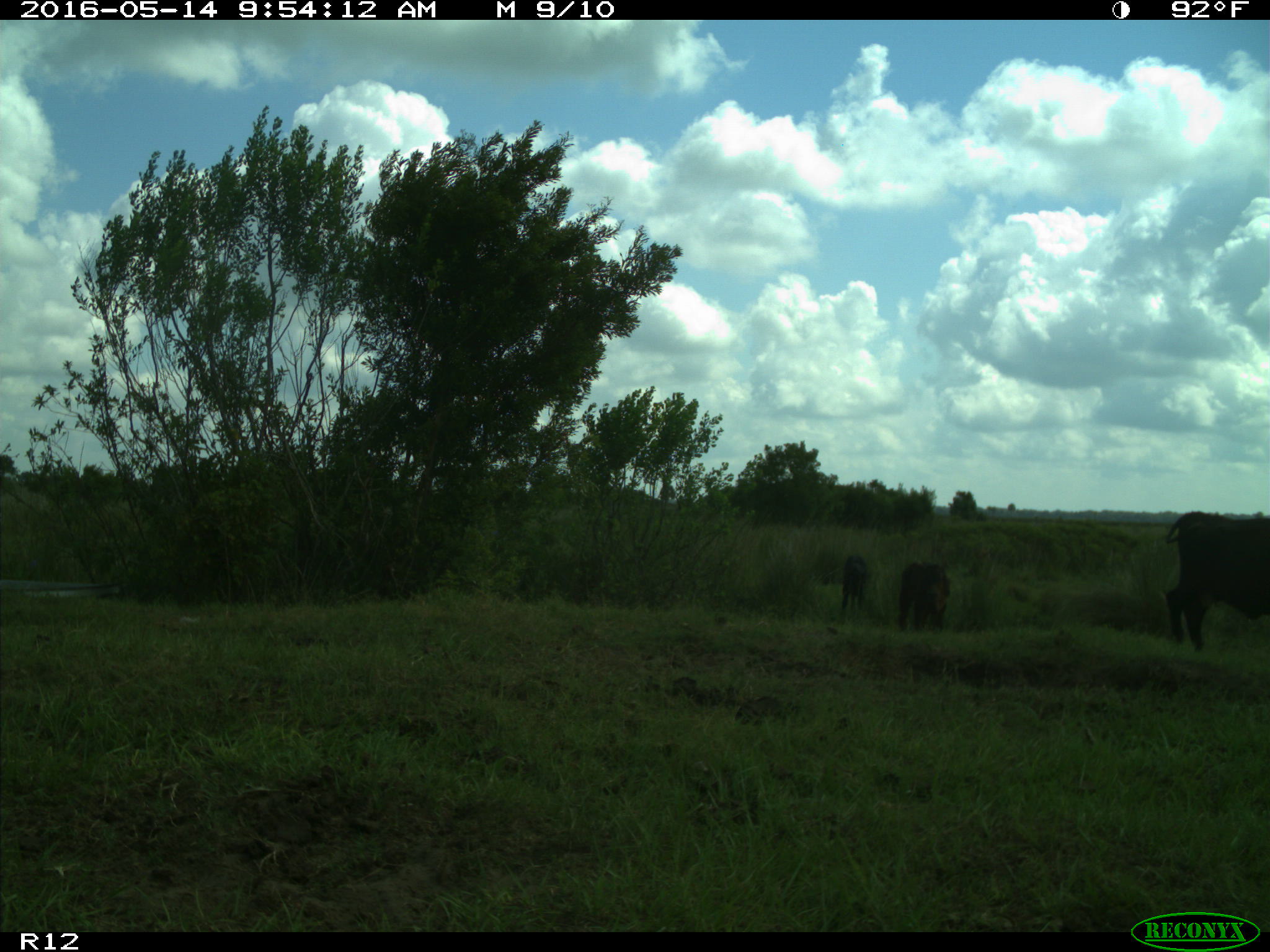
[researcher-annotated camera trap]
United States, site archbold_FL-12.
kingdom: Animalia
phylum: Chordata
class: Mammalia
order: Artiodactyla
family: Bovidae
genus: Bos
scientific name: Bos taurus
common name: domestic cow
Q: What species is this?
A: Bos taurus (domestic cow).